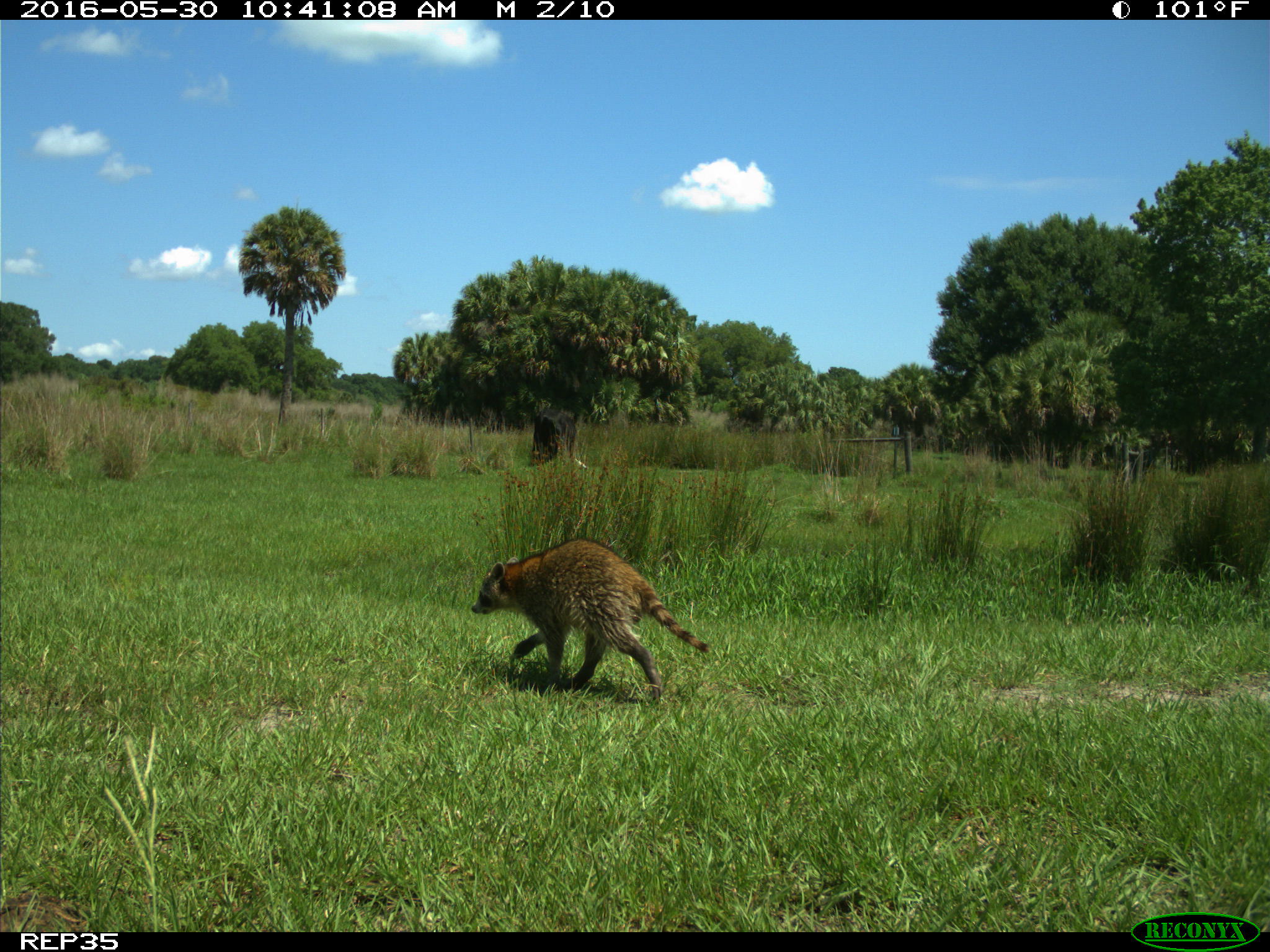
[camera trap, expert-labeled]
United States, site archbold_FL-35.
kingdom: Animalia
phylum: Chordata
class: Mammalia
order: Carnivora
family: Procyonidae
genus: Procyon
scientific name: Procyon lotor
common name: common raccoon